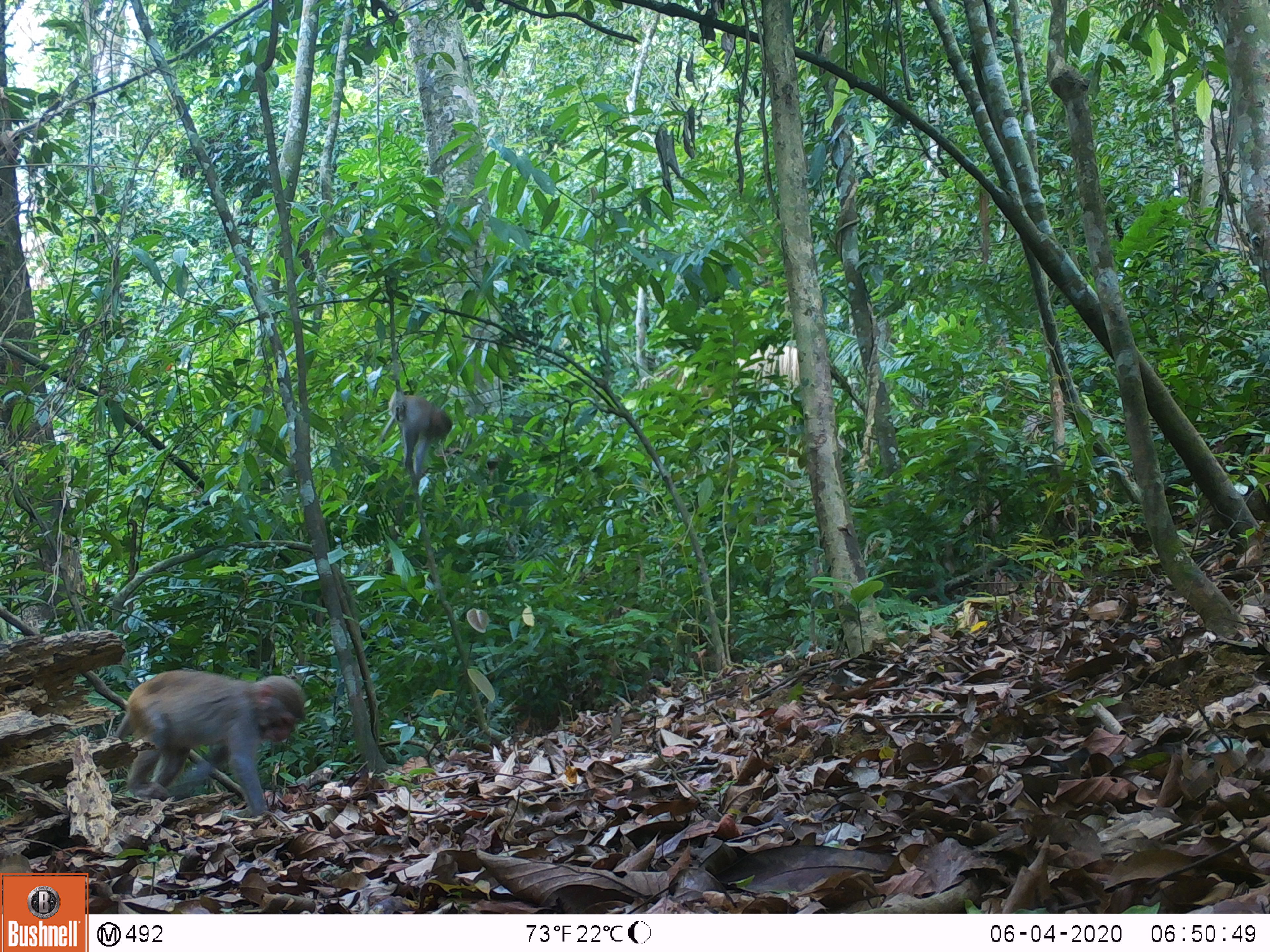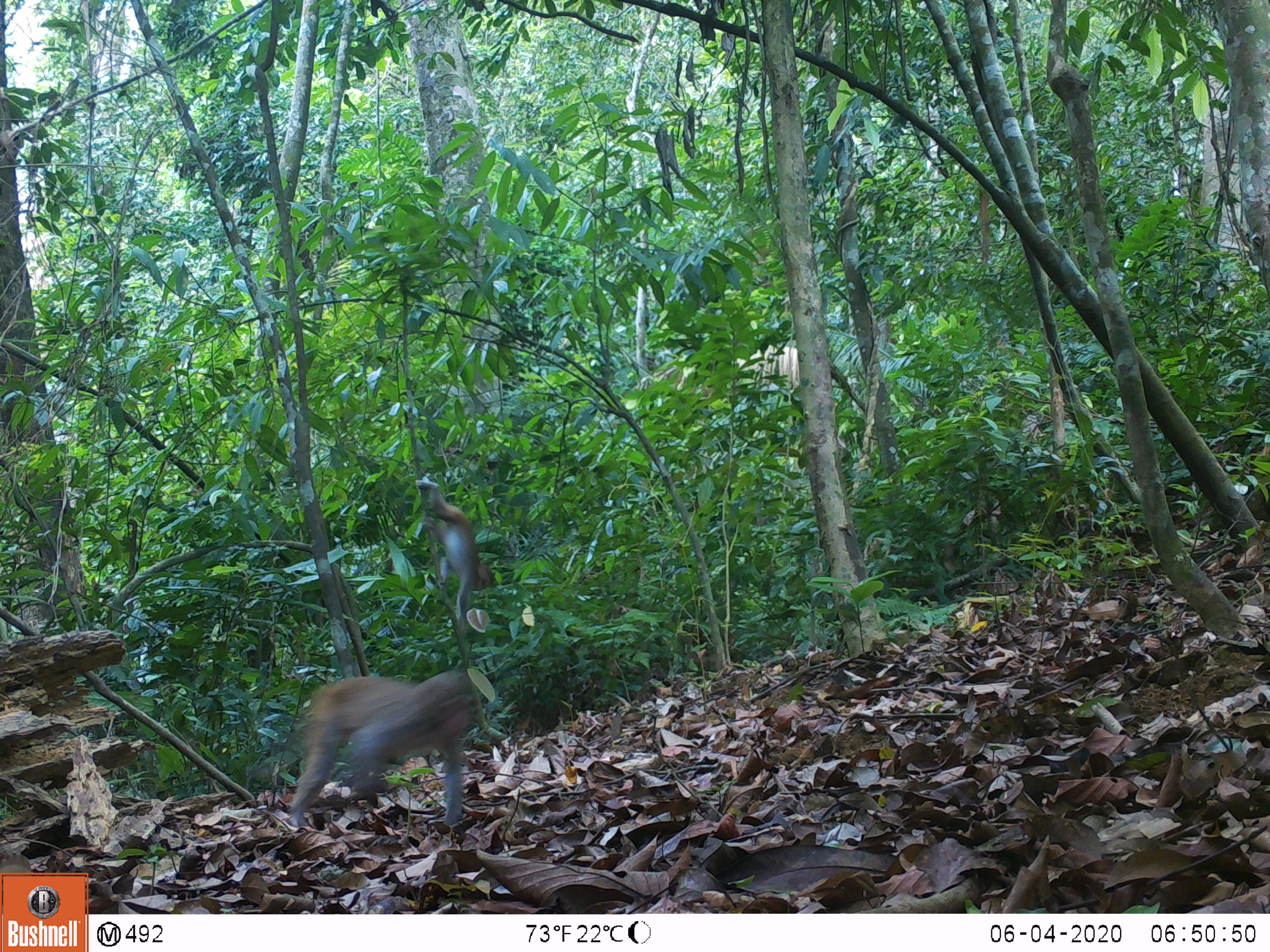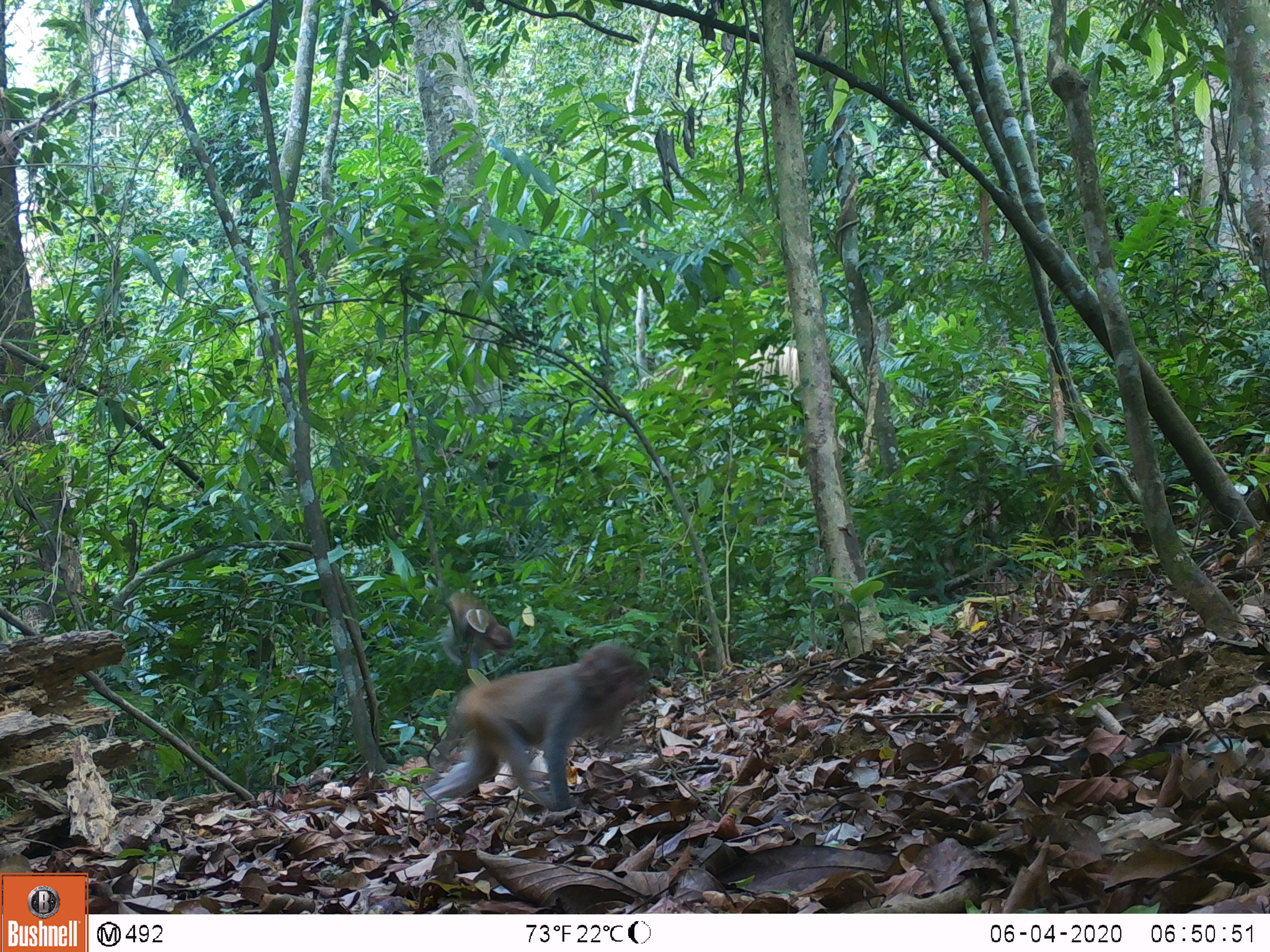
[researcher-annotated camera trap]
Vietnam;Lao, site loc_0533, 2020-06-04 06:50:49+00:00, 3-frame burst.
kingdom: Animalia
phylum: Chordata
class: Mammalia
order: Primates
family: Cercopithecidae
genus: Macaca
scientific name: Macaca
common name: macaques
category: assam or rhesus macaque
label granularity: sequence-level